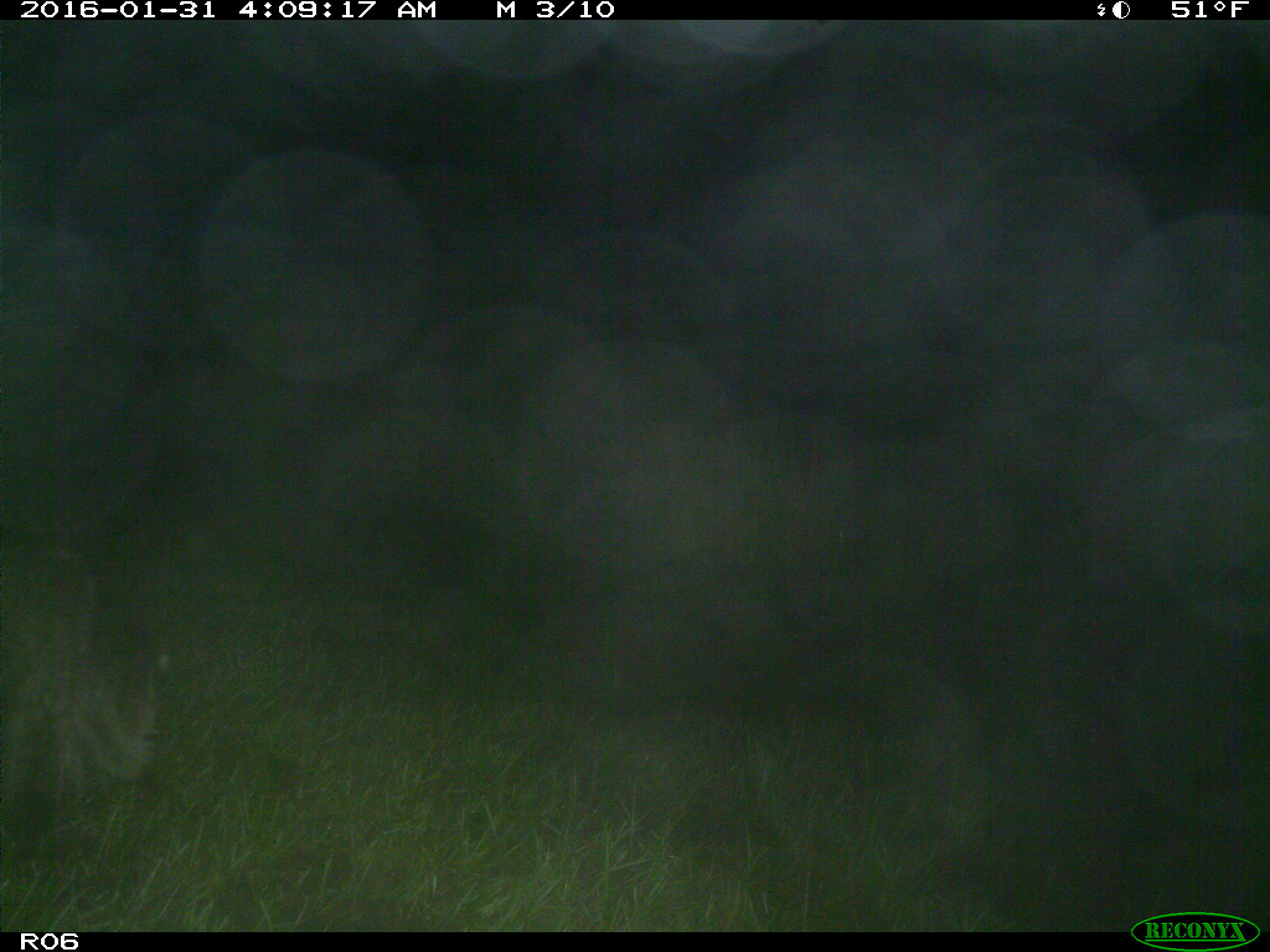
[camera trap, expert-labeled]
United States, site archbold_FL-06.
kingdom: Animalia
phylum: Chordata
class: Mammalia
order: Carnivora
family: Procyonidae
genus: Procyon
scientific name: Procyon lotor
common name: common raccoon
Procyon lotor (common raccoon).